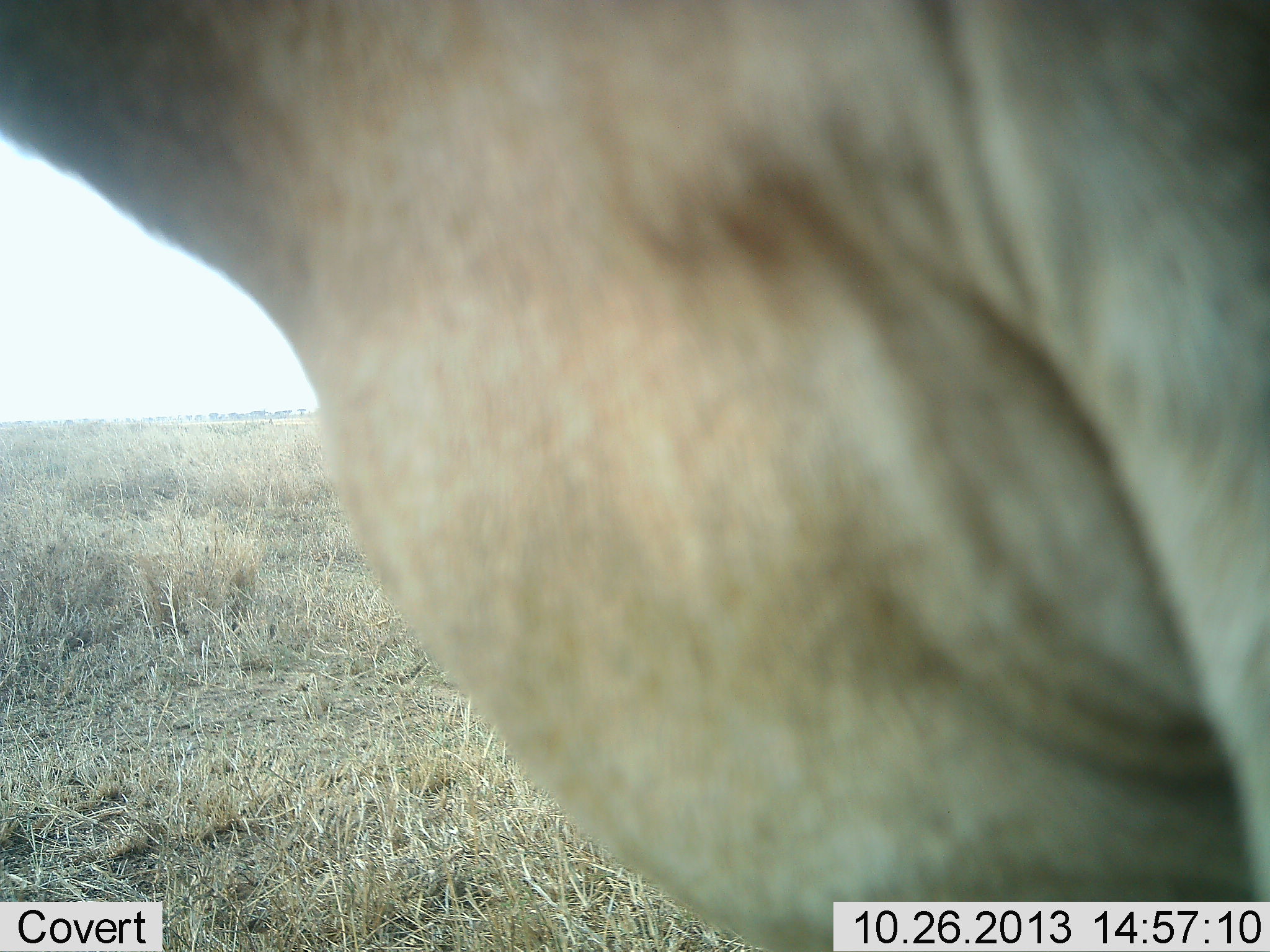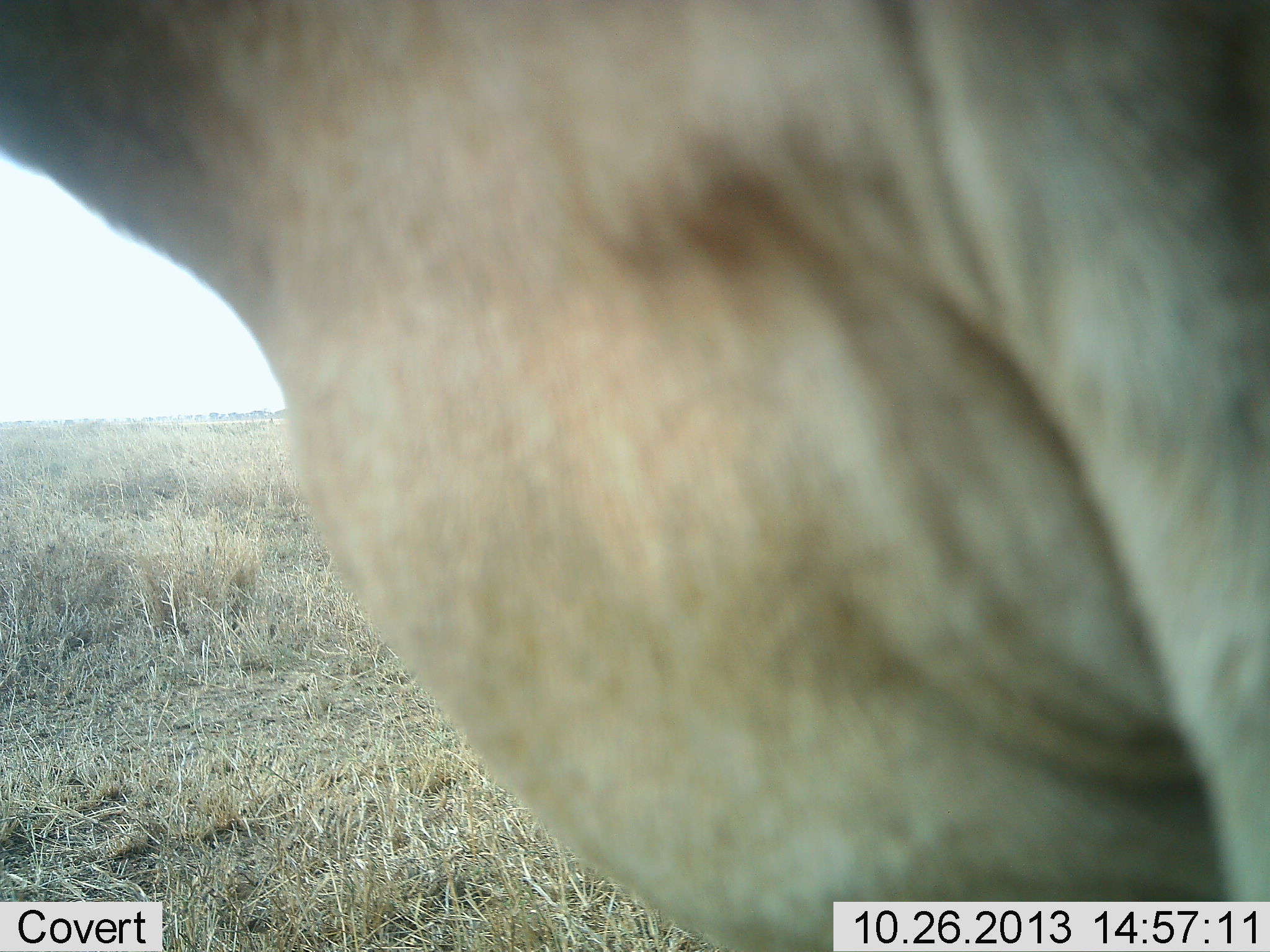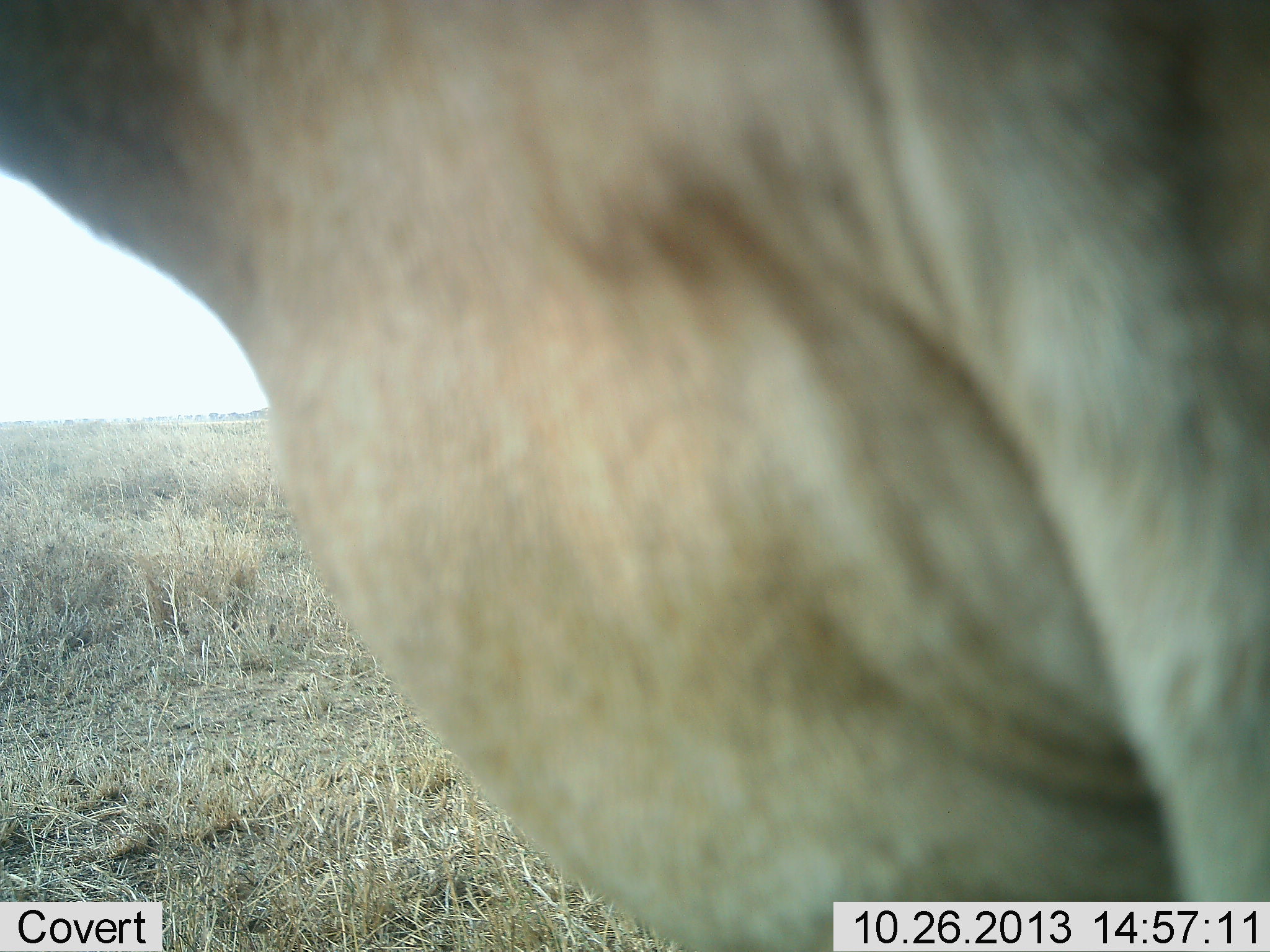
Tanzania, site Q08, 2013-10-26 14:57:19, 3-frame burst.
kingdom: Animalia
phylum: Chordata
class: Mammalia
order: Artiodactyla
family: Bovidae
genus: Alcelaphus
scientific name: Alcelaphus buselaphus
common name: hartebeest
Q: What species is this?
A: Hartebeest (Alcelaphus buselaphus).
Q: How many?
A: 1.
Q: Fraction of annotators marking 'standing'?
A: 100%.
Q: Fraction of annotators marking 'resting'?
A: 0%.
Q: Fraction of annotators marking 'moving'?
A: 0%.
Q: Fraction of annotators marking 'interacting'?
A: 0%.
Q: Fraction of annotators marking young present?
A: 0%.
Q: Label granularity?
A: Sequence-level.